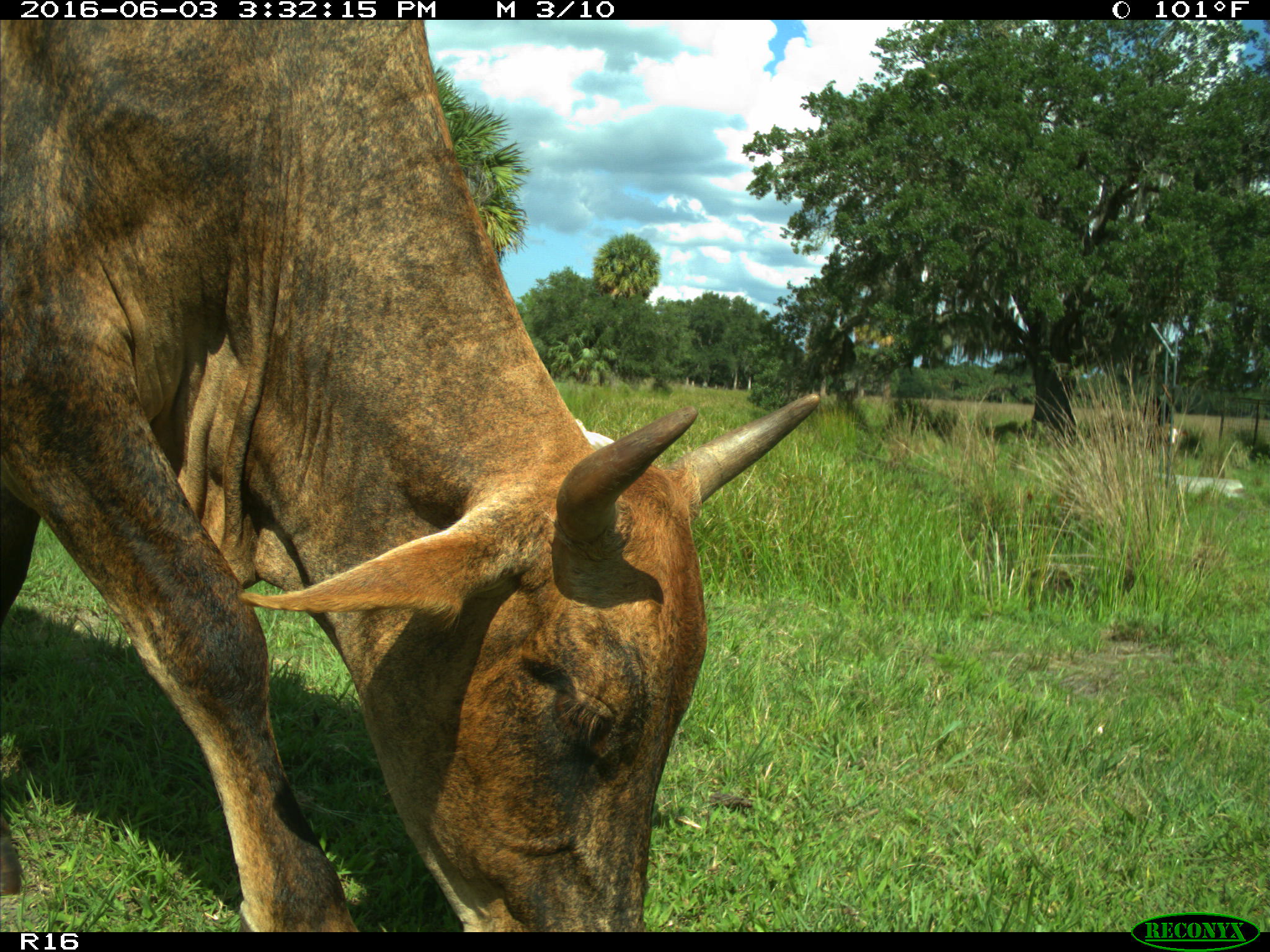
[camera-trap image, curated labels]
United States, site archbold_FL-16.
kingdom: Animalia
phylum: Chordata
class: Mammalia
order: Artiodactyla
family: Bovidae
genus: Bos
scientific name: Bos taurus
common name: domestic cow